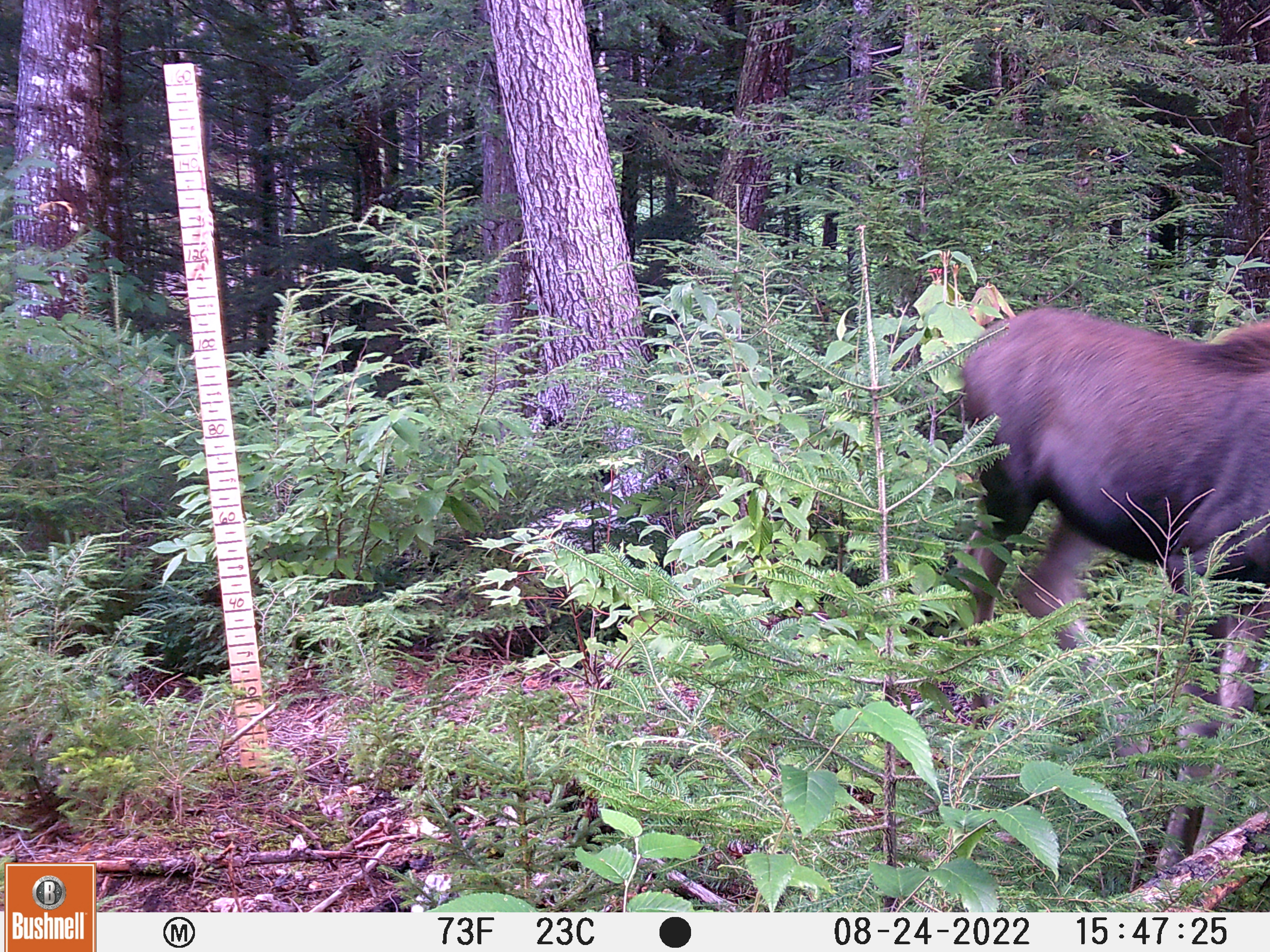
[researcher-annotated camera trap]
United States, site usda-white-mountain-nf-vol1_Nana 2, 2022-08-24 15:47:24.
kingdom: Animalia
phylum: Chordata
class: Mammalia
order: Artiodactyla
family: Cervidae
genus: Alces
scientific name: Alces alces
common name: moose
Moose (Alces alces).